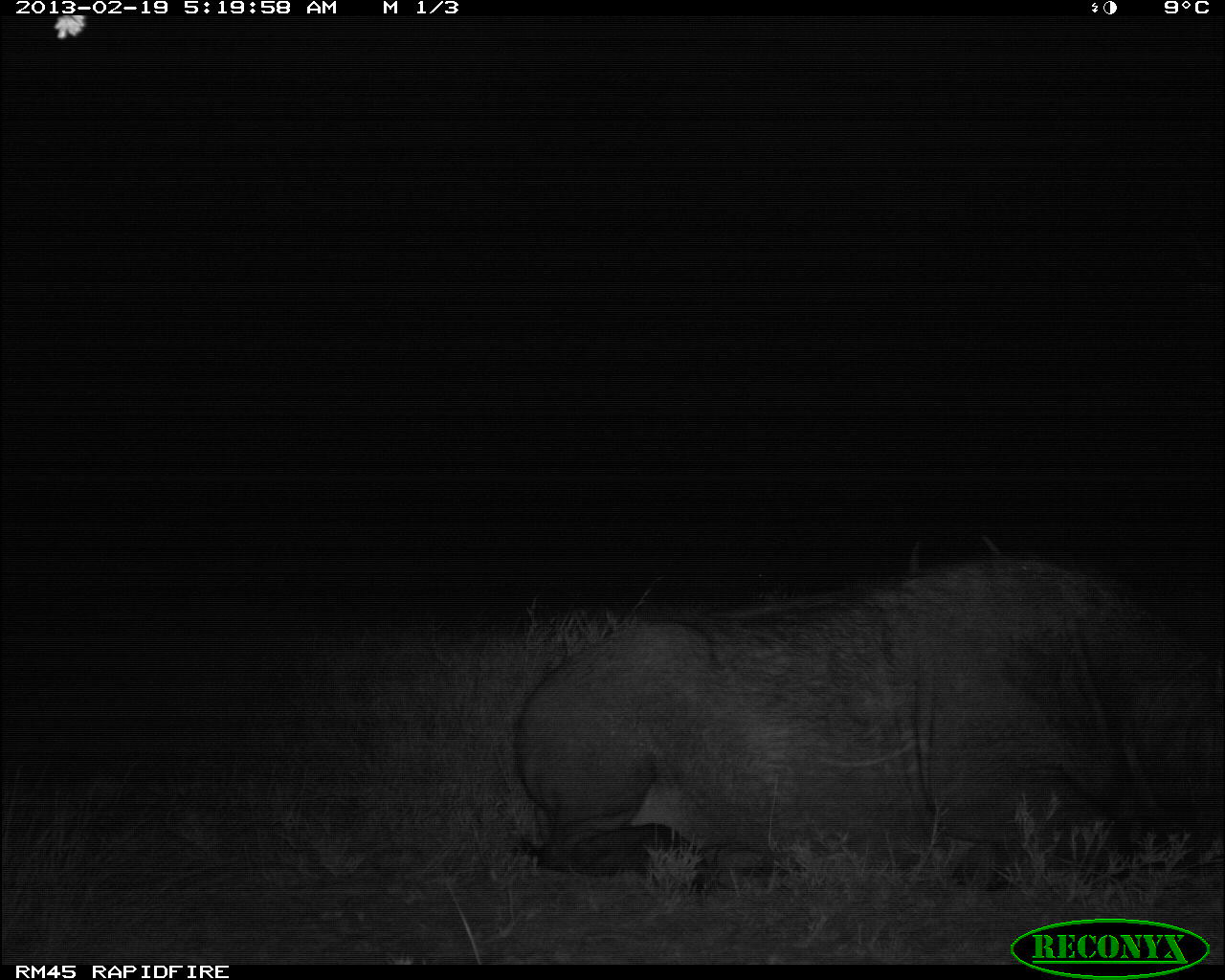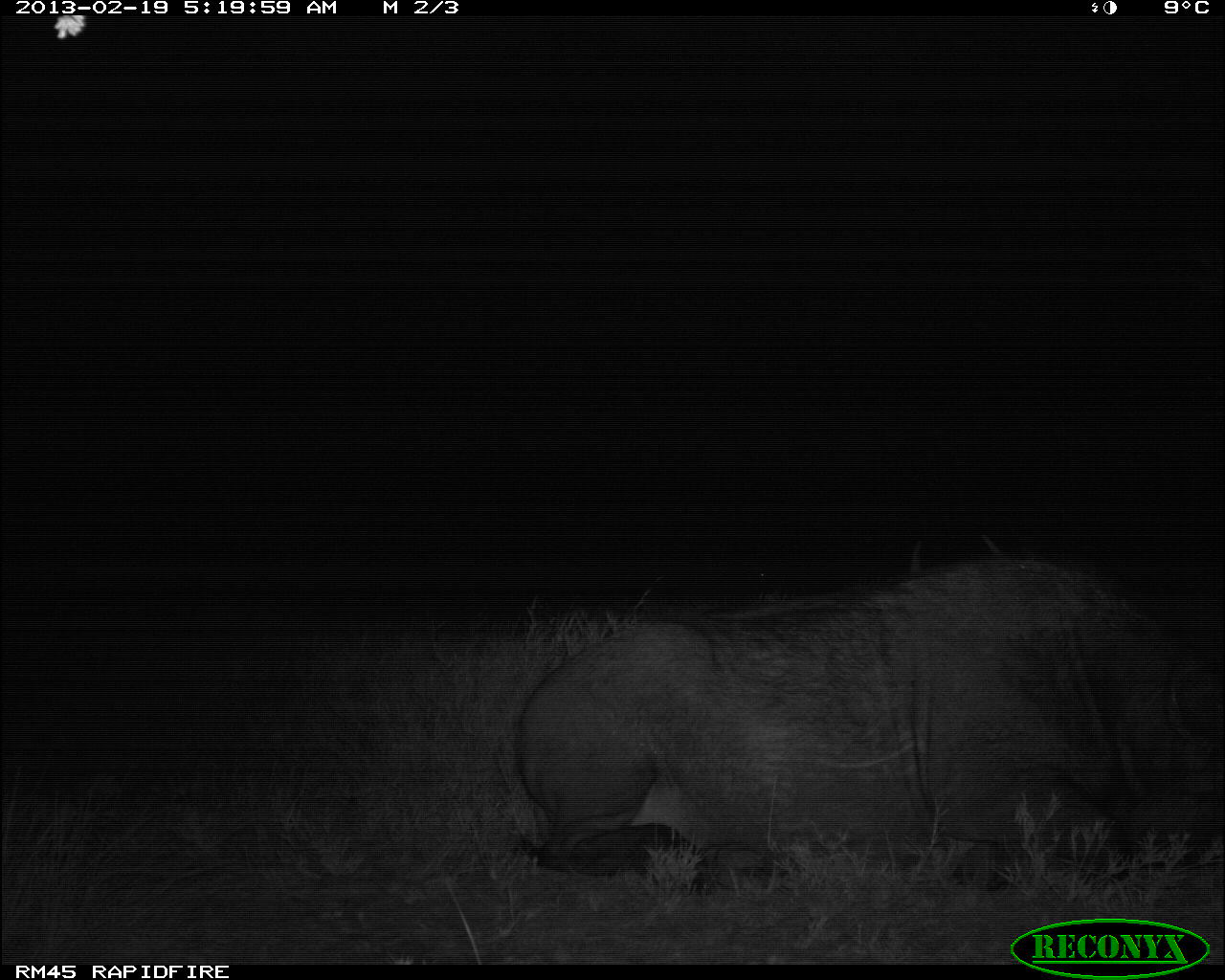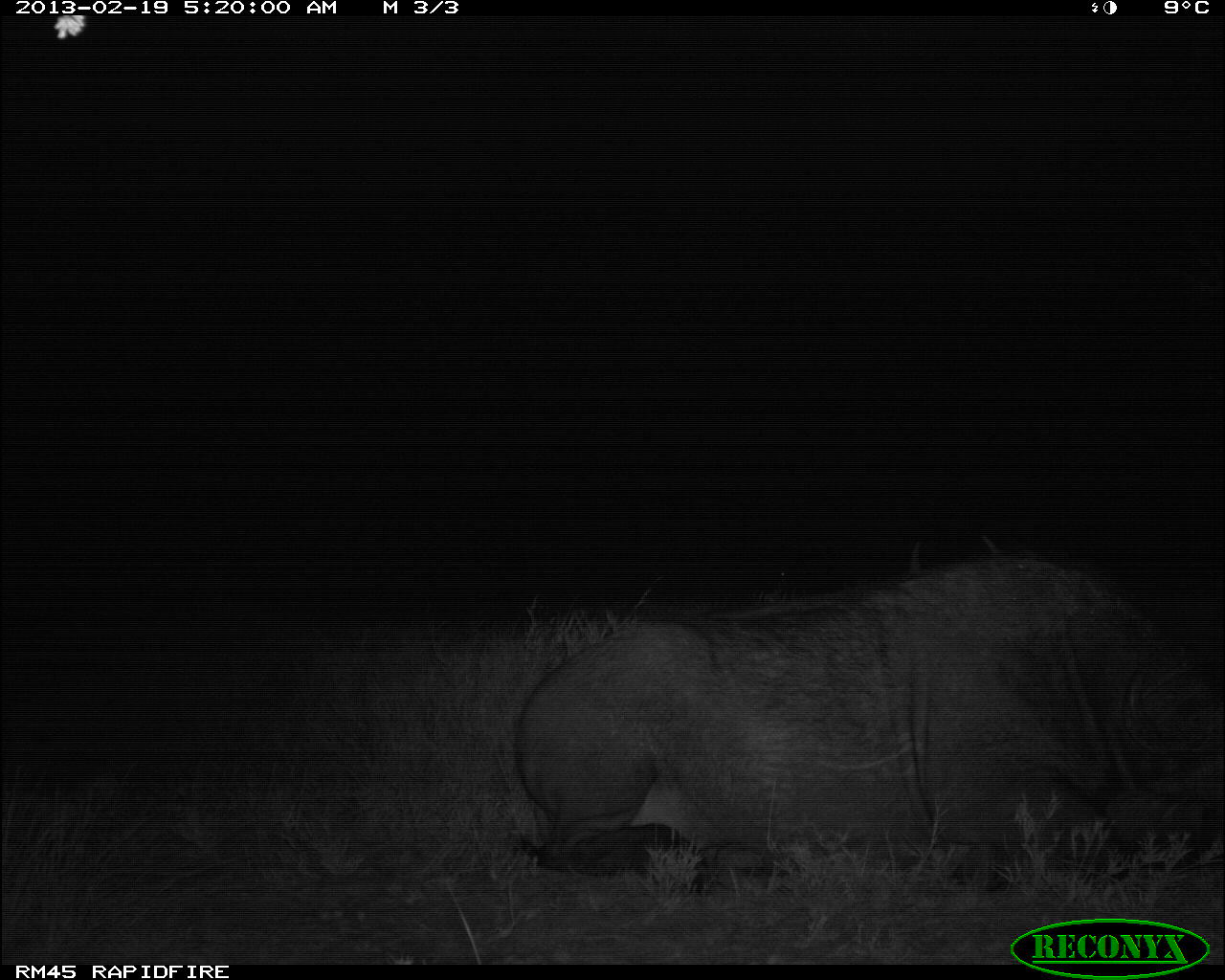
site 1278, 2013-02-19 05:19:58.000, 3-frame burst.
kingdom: Animalia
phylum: Chordata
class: Mammalia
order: Artiodactyla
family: Bovidae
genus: Syncerus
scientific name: Syncerus caffer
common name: african buffalo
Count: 2.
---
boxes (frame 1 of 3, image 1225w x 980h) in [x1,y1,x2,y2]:
syncerus caffer: [511,556,1225,893]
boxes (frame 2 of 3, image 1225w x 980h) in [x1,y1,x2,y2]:
syncerus caffer: [511,555,1225,895]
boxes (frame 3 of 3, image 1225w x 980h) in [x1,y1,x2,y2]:
syncerus caffer: [511,554,1225,898]